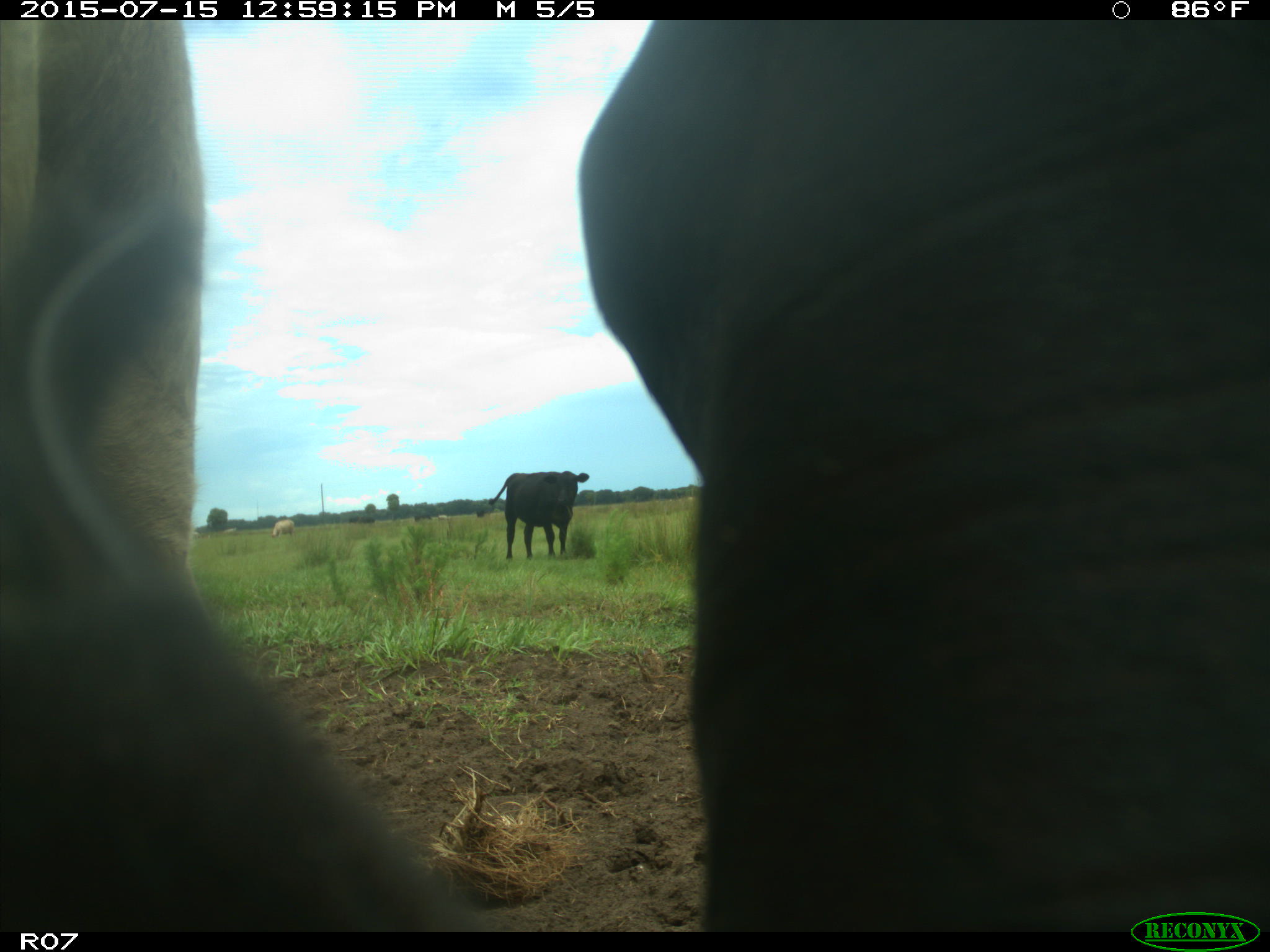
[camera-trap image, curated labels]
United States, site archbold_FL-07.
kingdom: Animalia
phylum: Chordata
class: Mammalia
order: Artiodactyla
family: Bovidae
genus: Bos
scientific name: Bos taurus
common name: domestic cow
Bos taurus (domestic cow).